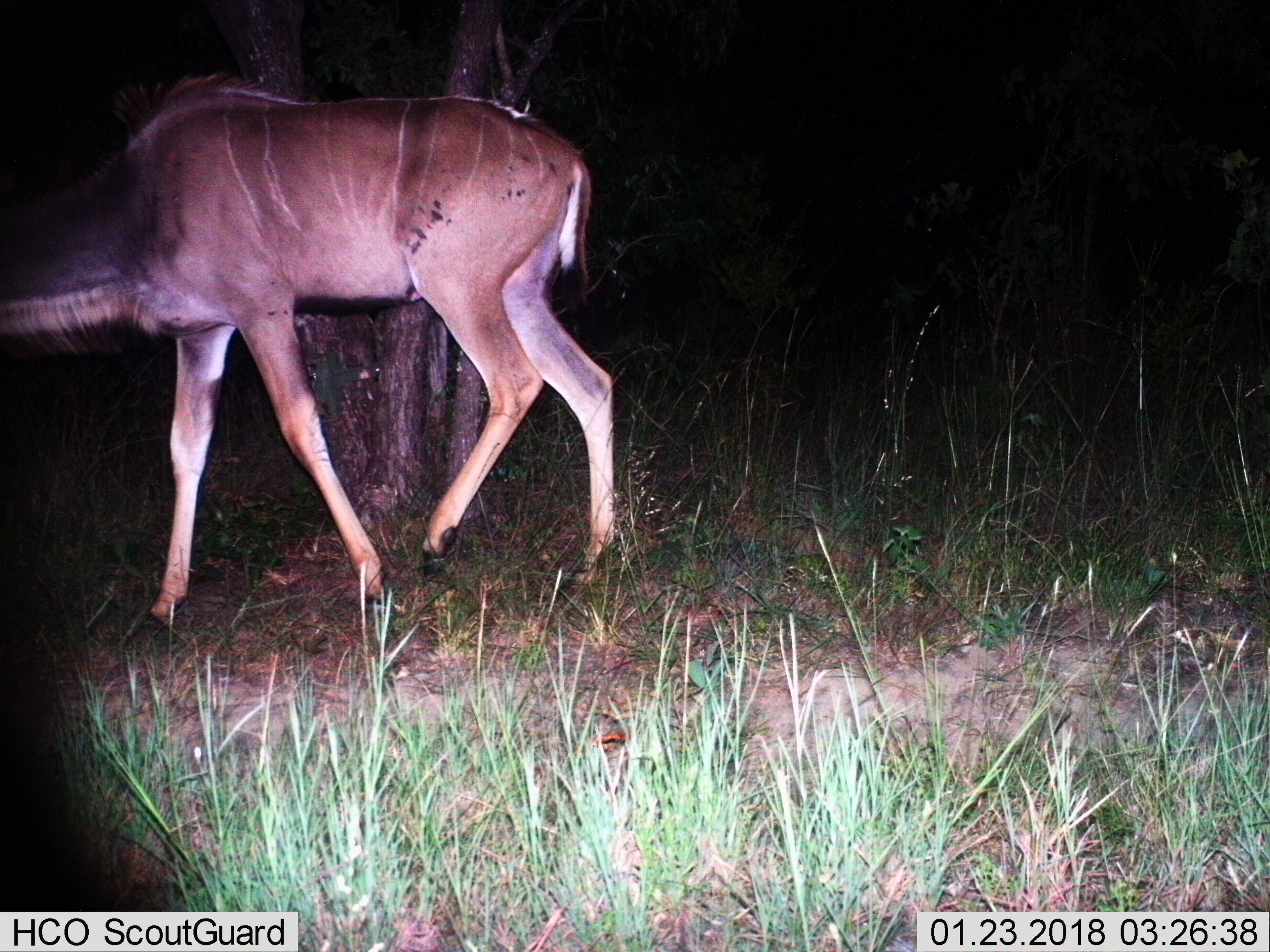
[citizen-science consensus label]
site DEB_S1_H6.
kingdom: Animalia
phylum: Chordata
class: Mammalia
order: Artiodactyla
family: Bovidae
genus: Tragelaphus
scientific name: Tragelaphus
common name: kudu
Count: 1.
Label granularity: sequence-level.